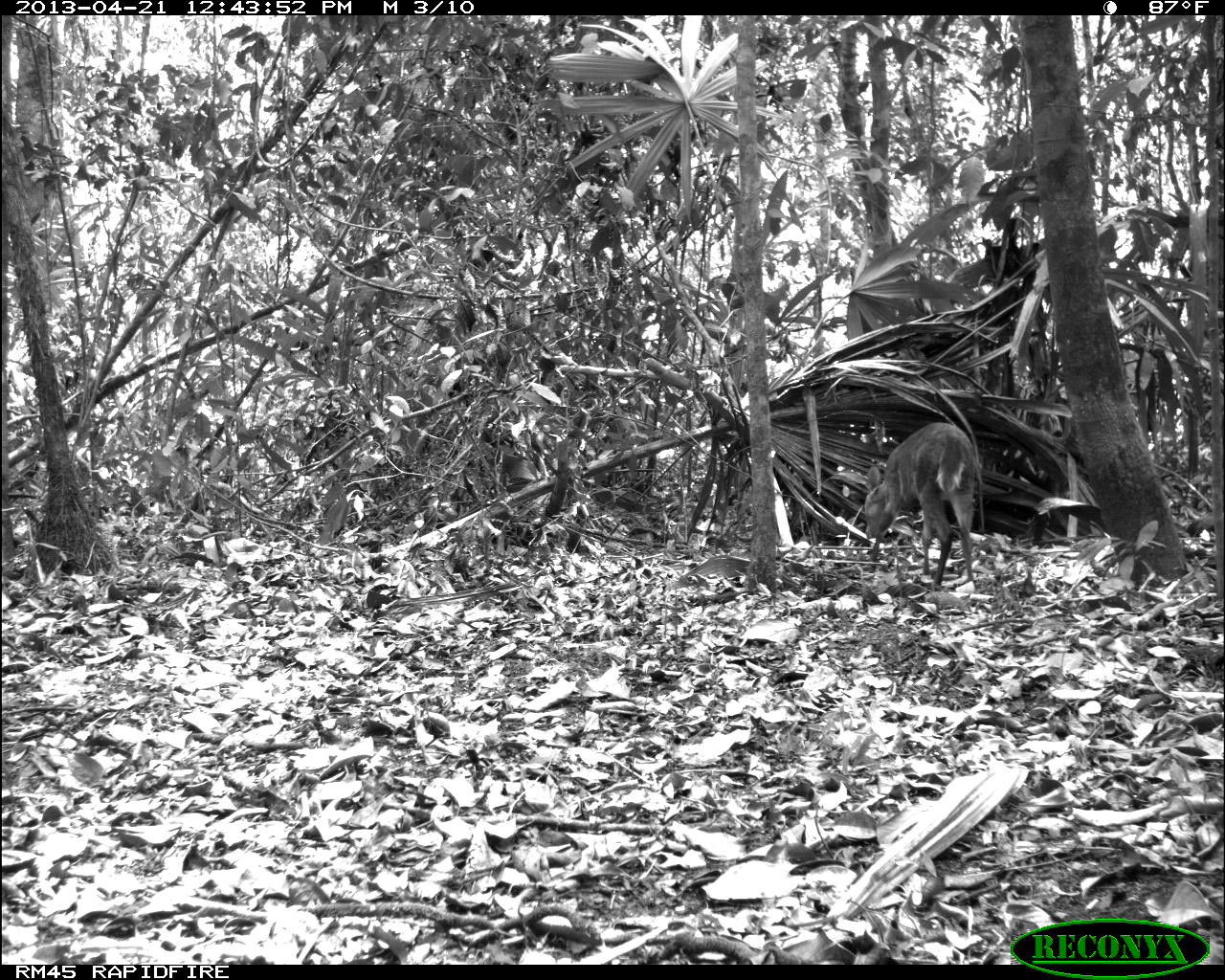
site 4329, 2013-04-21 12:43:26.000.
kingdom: Animalia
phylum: Chordata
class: Mammalia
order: Artiodactyla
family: Cervidae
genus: Mazama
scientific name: Mazama temama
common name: central american red brocket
Mazama temama (central american red brocket), count 1, sex female.